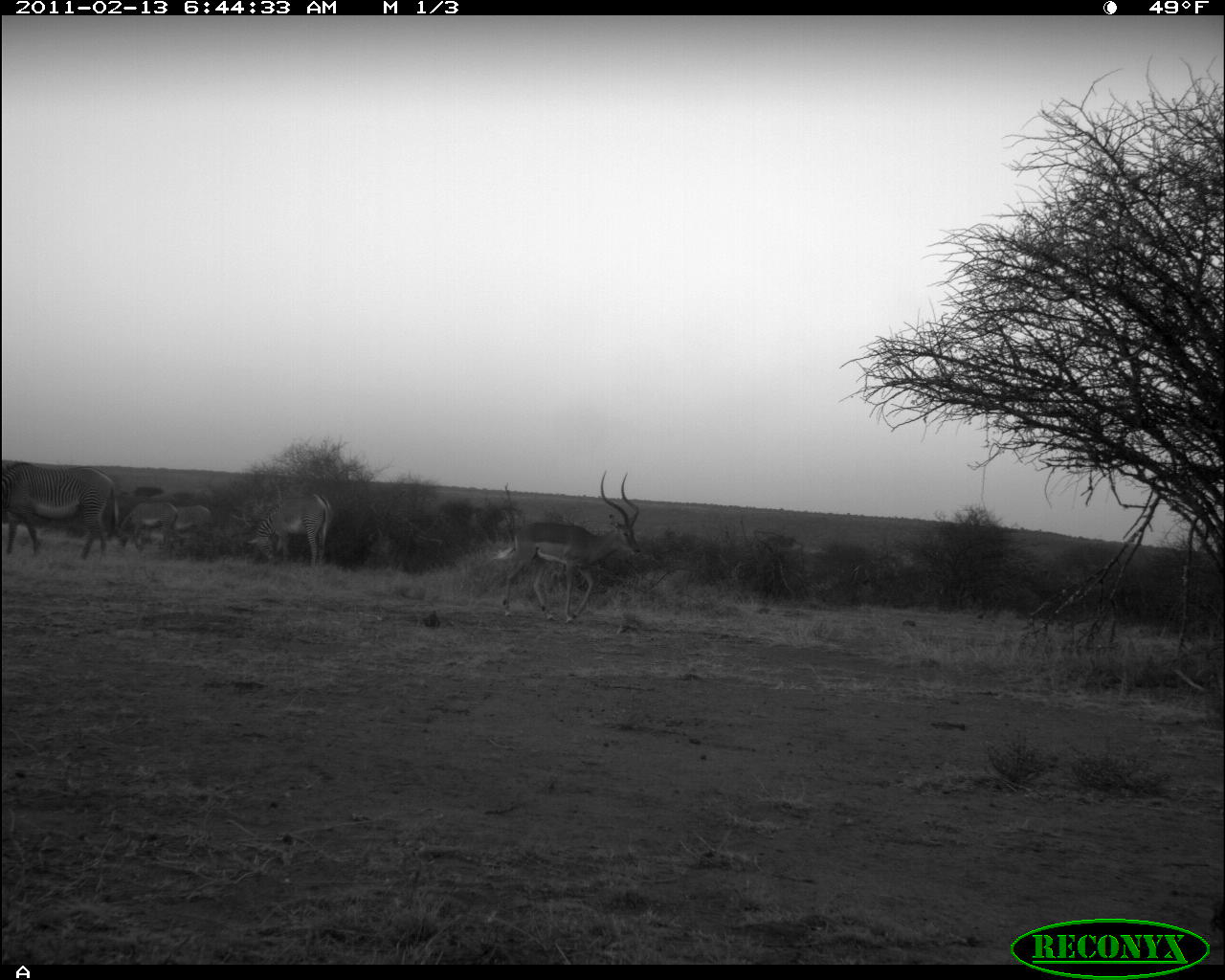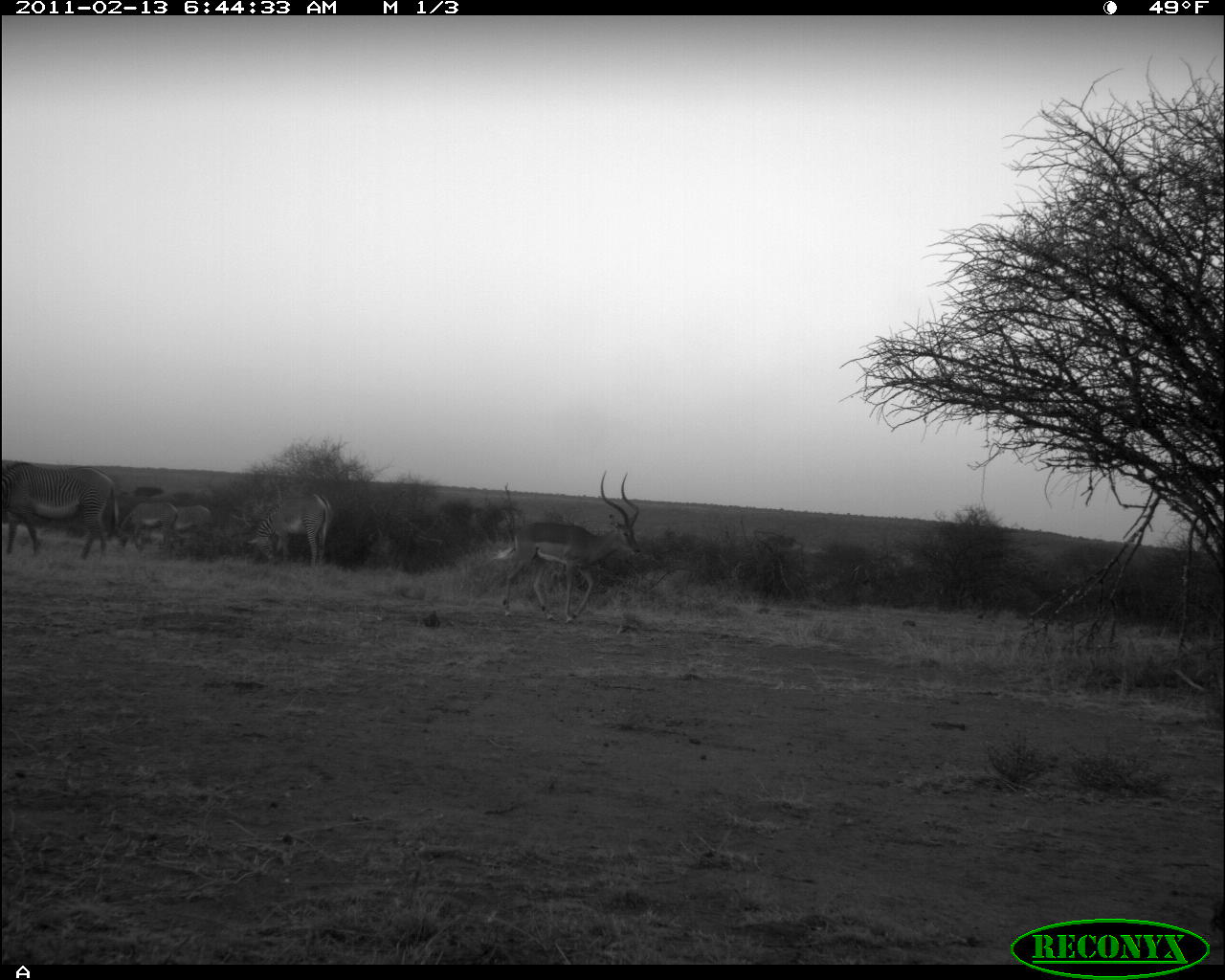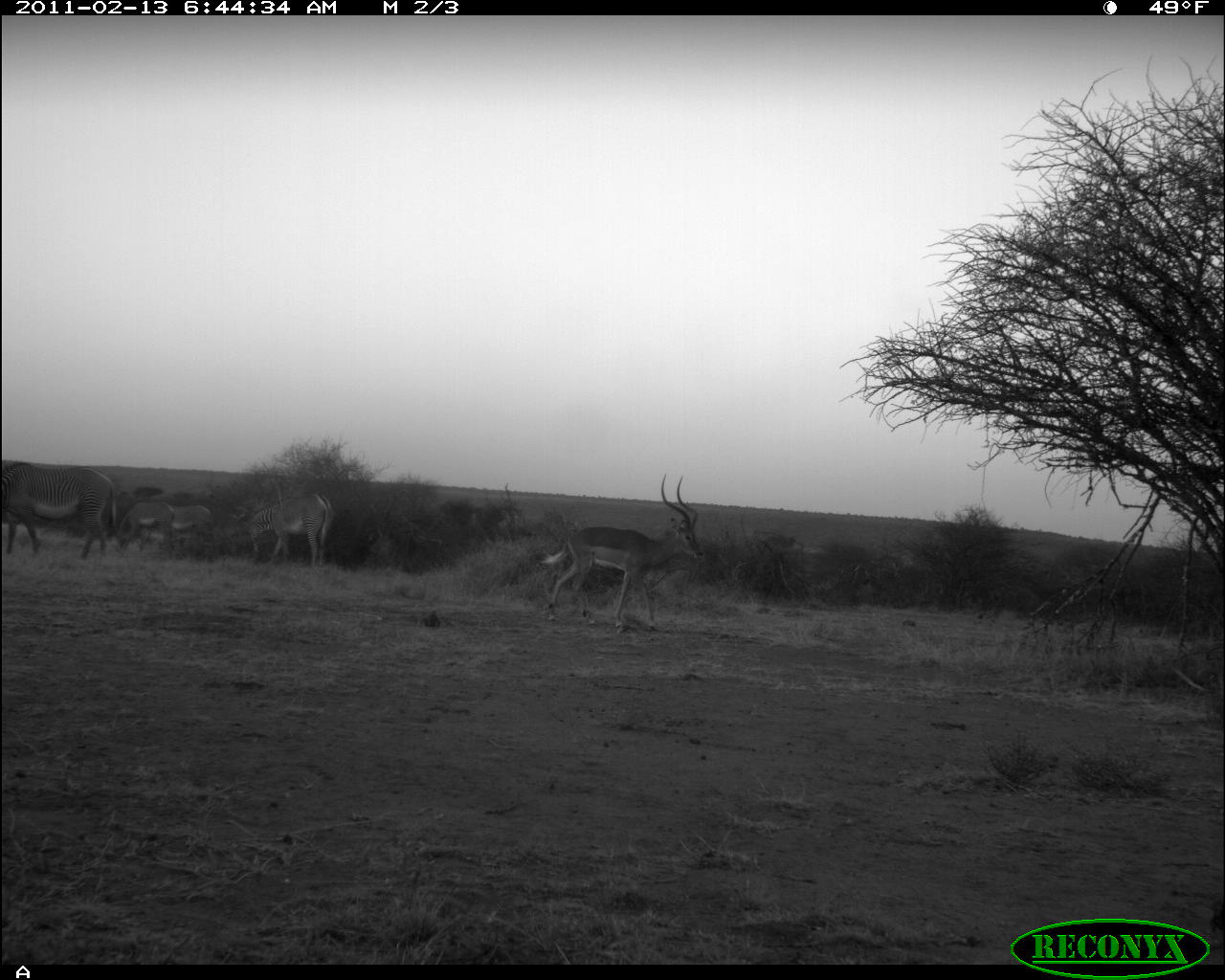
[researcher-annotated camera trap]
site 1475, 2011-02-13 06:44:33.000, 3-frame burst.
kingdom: Animalia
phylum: Chordata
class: Mammalia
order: Perissodactyla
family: Equidae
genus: Equus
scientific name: Equus grevyi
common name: grévy's zebra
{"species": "Equus grevyi (grévy's zebra)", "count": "4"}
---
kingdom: Animalia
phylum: Chordata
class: Mammalia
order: Artiodactyla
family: Bovidae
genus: Aepyceros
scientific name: Aepyceros melampus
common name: impala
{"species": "Aepyceros melampus (impala)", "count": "1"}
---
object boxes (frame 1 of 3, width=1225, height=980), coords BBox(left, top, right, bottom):
equus grevyi: BBox(491, 471, 641, 625); BBox(1, 460, 120, 560); BBox(245, 492, 335, 569); BBox(115, 501, 178, 553); BBox(174, 504, 215, 558)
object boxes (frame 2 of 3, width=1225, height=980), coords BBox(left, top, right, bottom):
aepyceros melampus: BBox(500, 471, 649, 624); BBox(2, 459, 118, 564); BBox(246, 493, 335, 567); BBox(117, 500, 178, 554); BBox(151, 504, 213, 554)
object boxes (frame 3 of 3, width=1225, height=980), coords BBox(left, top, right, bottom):
equus grevyi: BBox(540, 474, 704, 634); BBox(2, 459, 117, 559); BBox(237, 491, 334, 569); BBox(113, 494, 174, 553); BBox(166, 504, 215, 554)